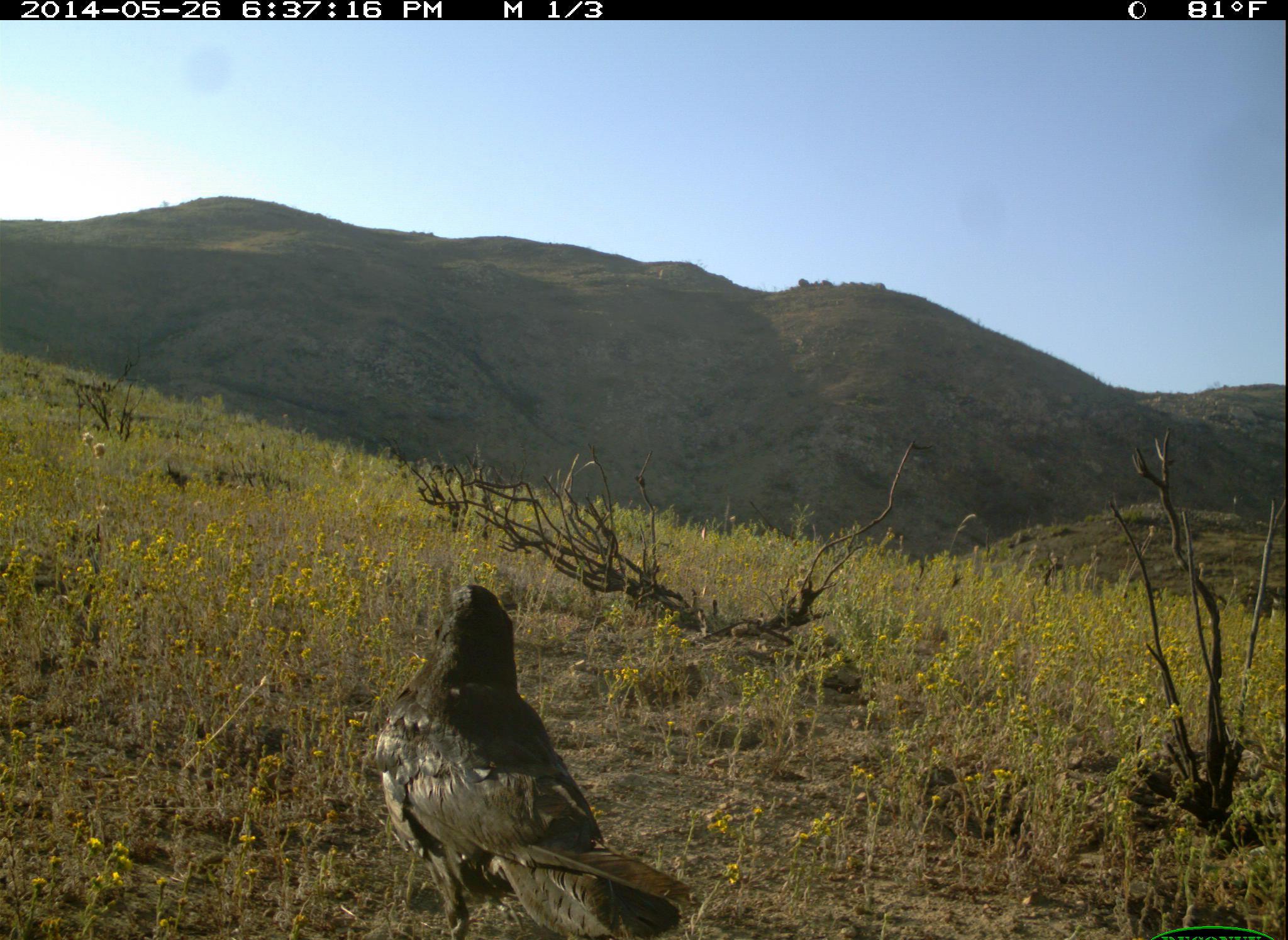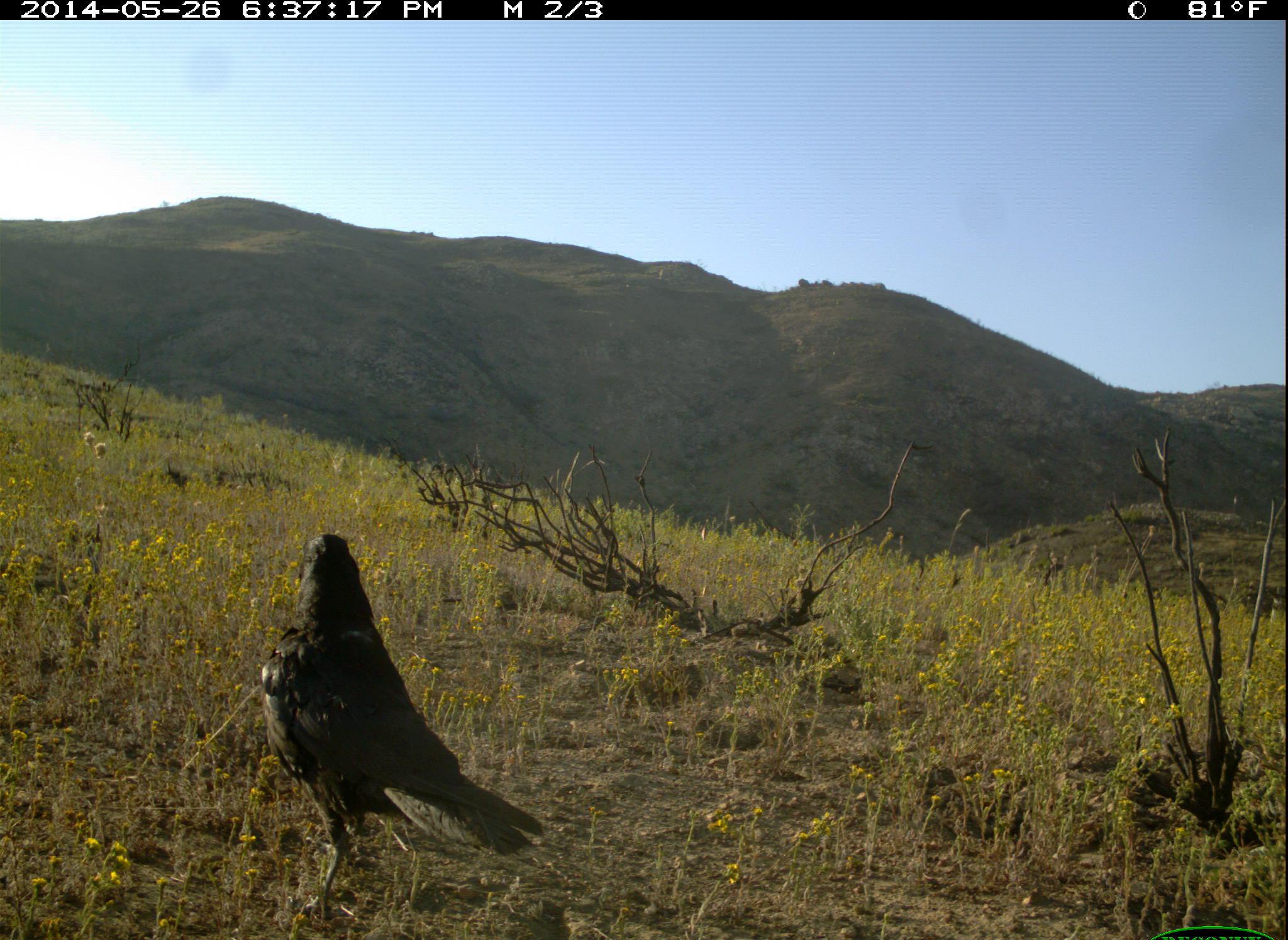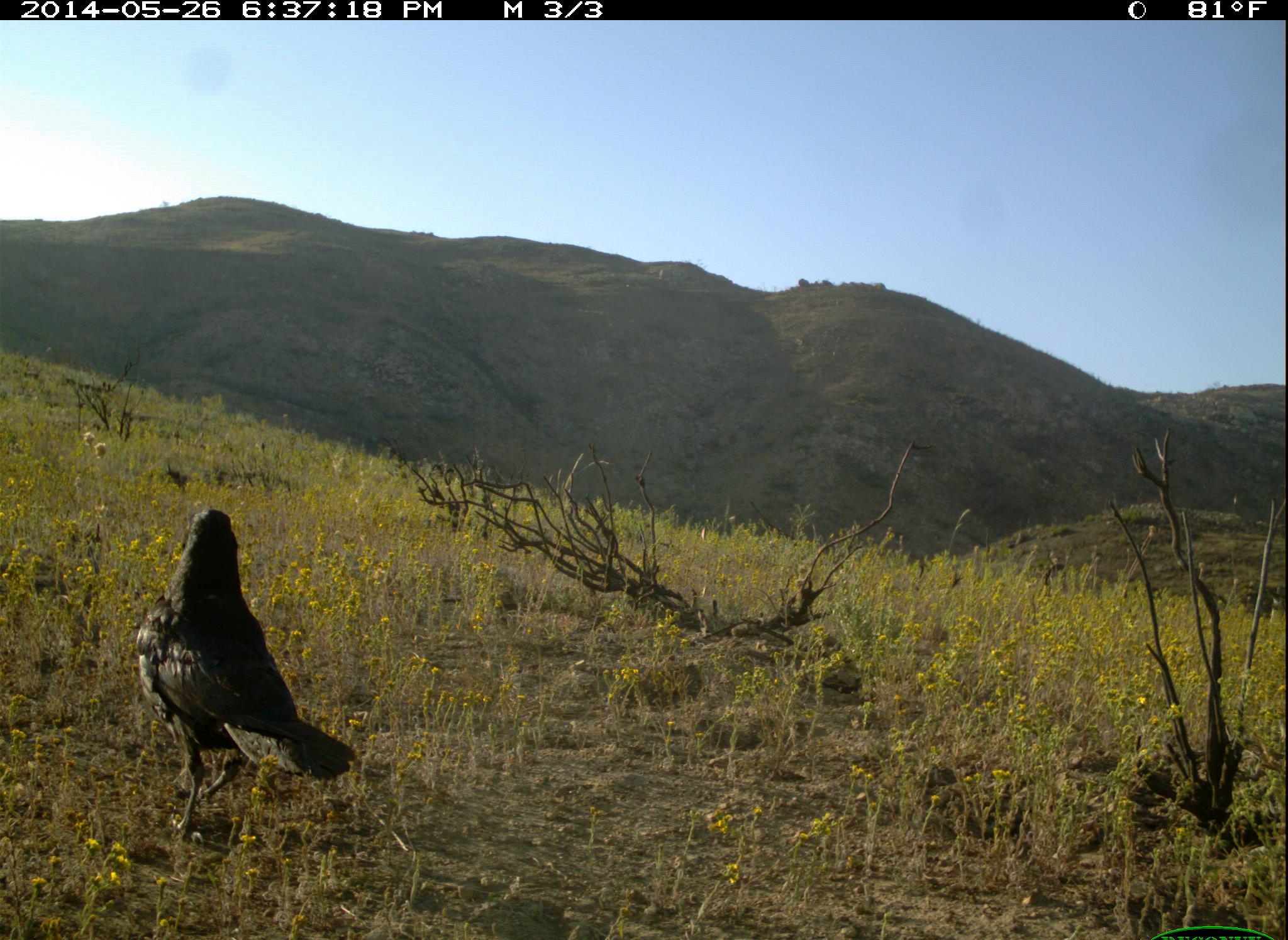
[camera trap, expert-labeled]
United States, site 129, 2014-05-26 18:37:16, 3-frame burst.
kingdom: Animalia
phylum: Chordata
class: Aves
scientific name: Aves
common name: bird